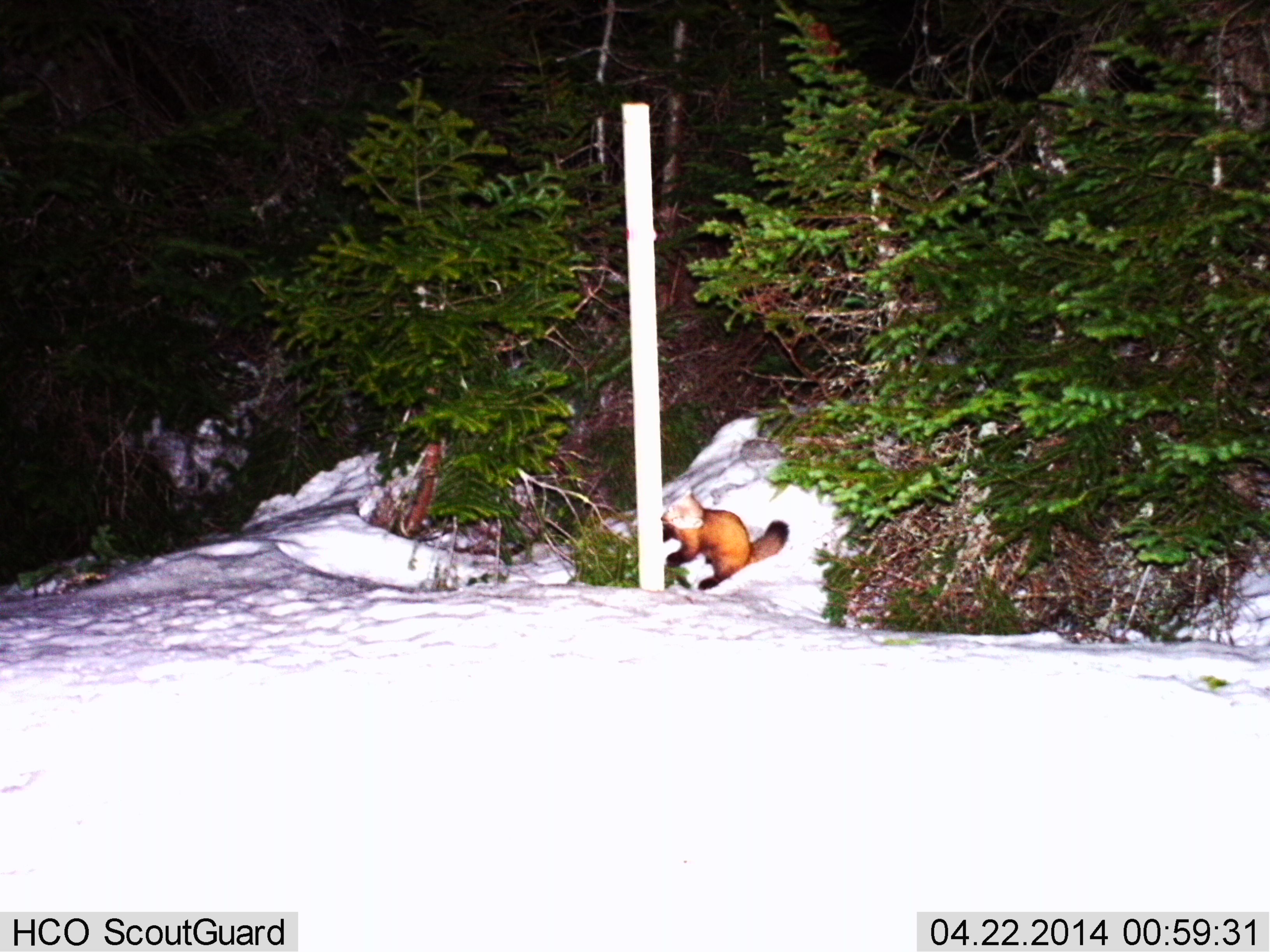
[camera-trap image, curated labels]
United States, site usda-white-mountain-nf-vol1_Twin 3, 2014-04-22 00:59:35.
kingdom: Animalia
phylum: Chordata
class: Mammalia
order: Carnivora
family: Mustelidae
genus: Martes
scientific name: Martes americana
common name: american marten